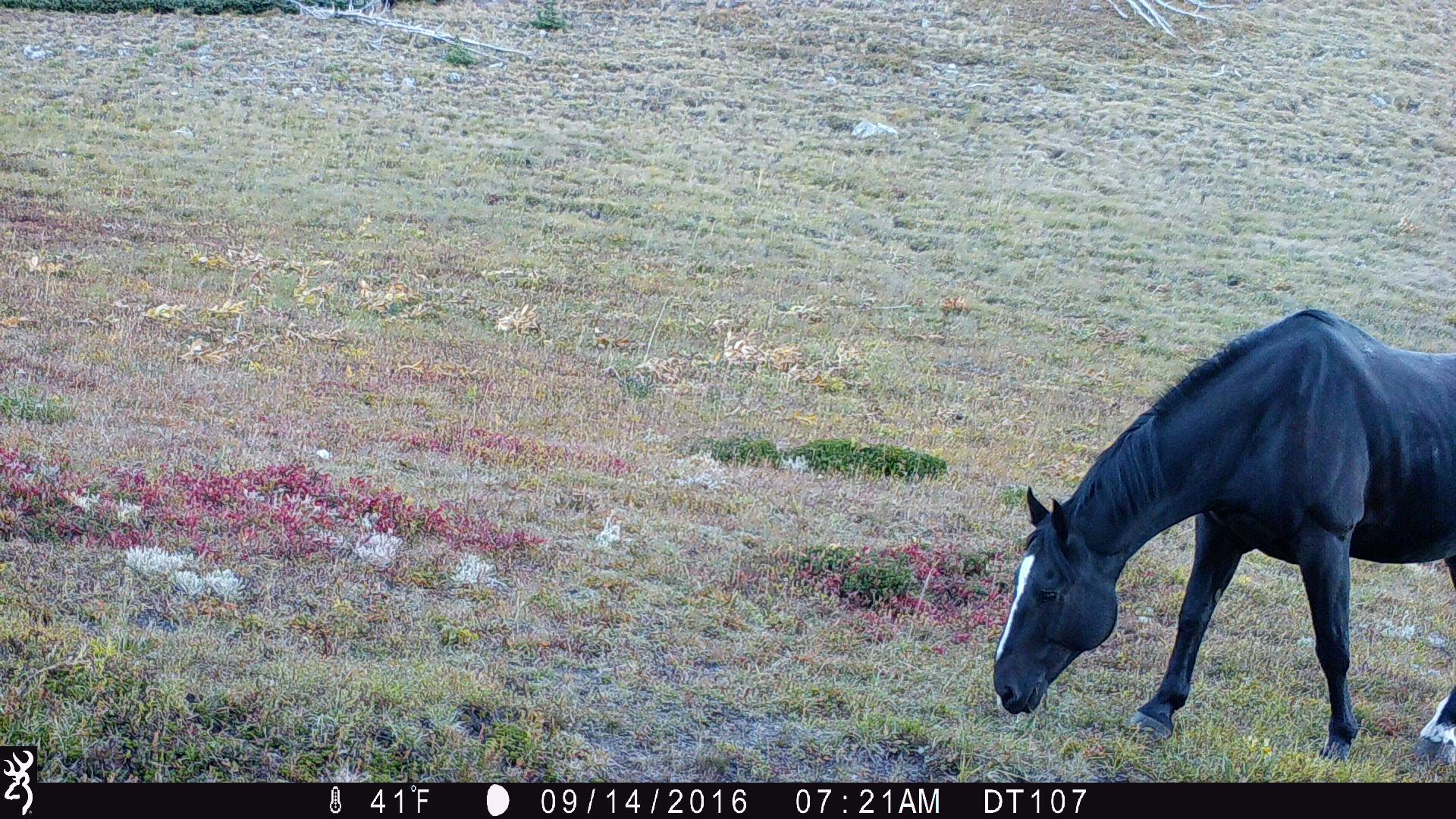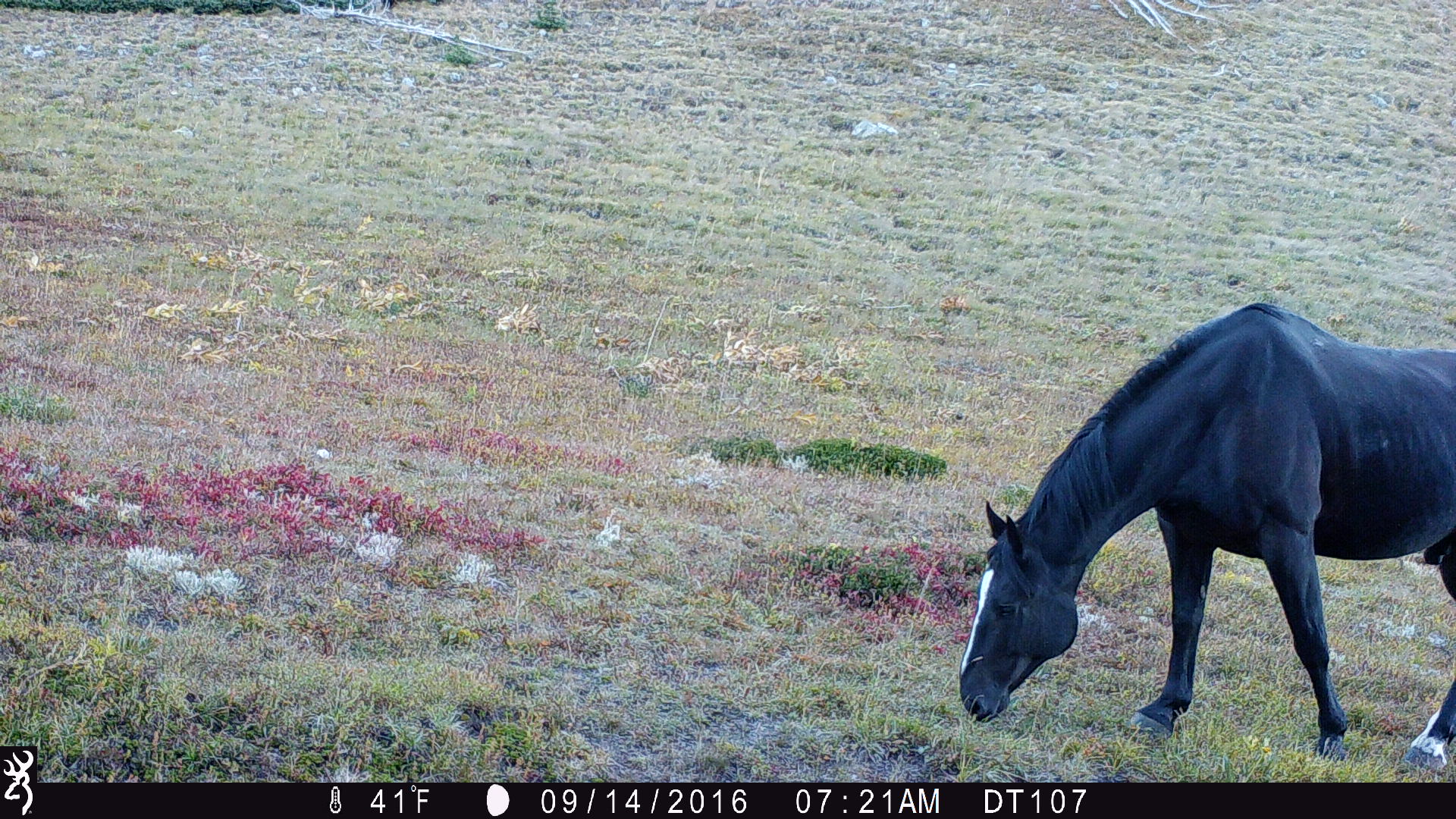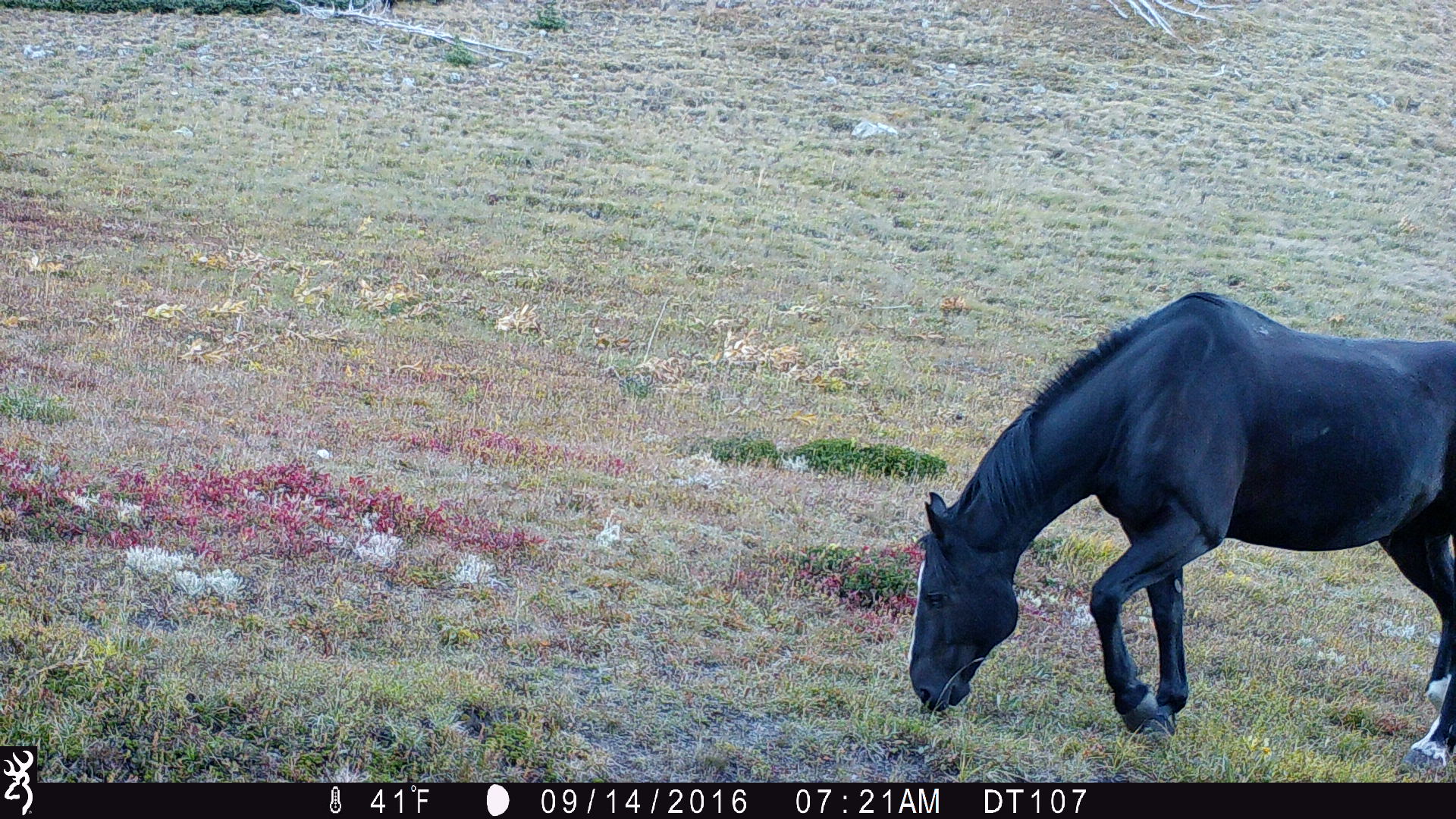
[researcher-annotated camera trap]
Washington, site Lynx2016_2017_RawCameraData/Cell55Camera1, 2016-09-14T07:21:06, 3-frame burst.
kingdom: Animalia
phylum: Chordata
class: Mammalia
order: Perissodactyla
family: Equidae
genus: Equus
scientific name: Equus caballus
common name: domestic horse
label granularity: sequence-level